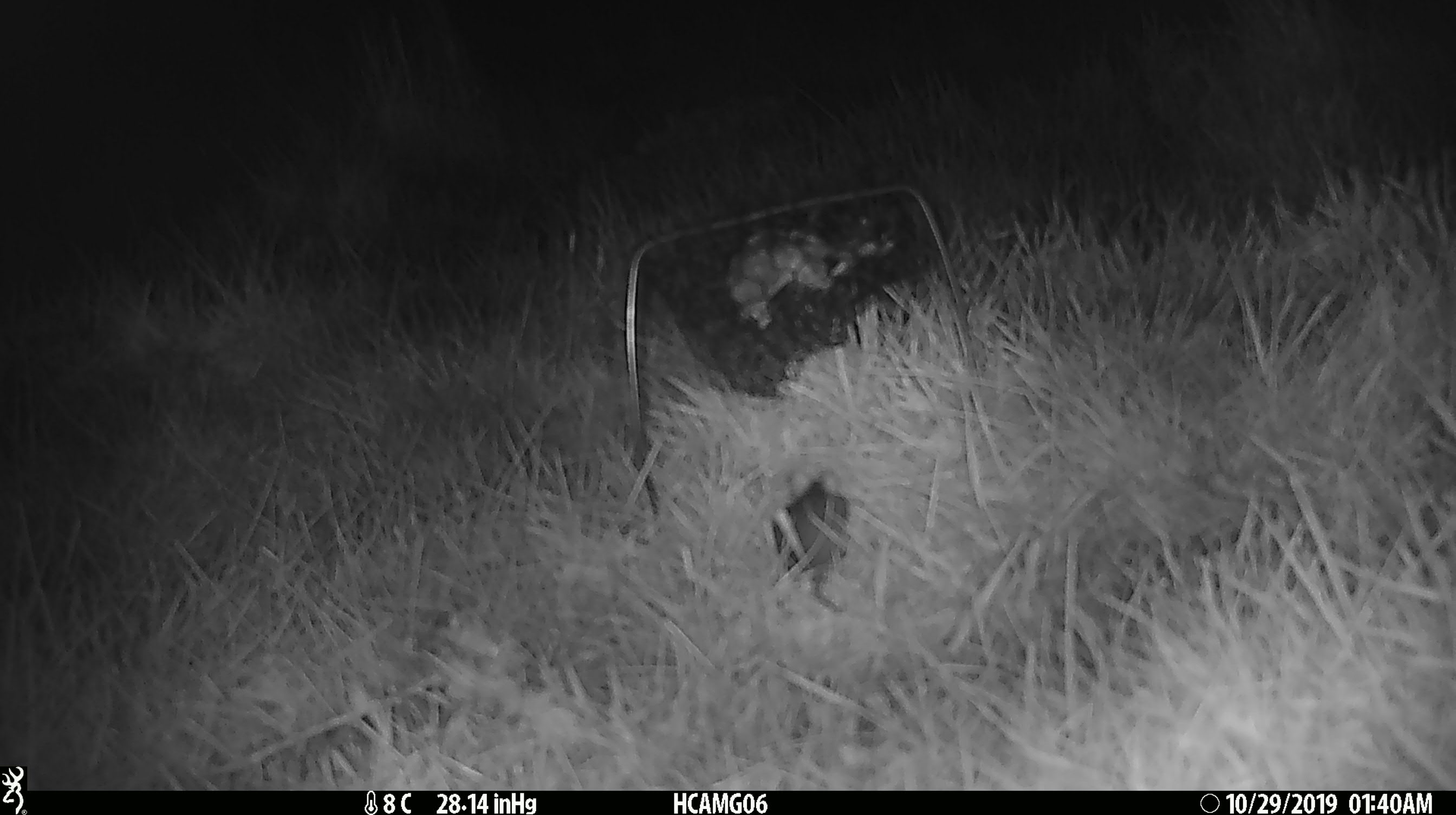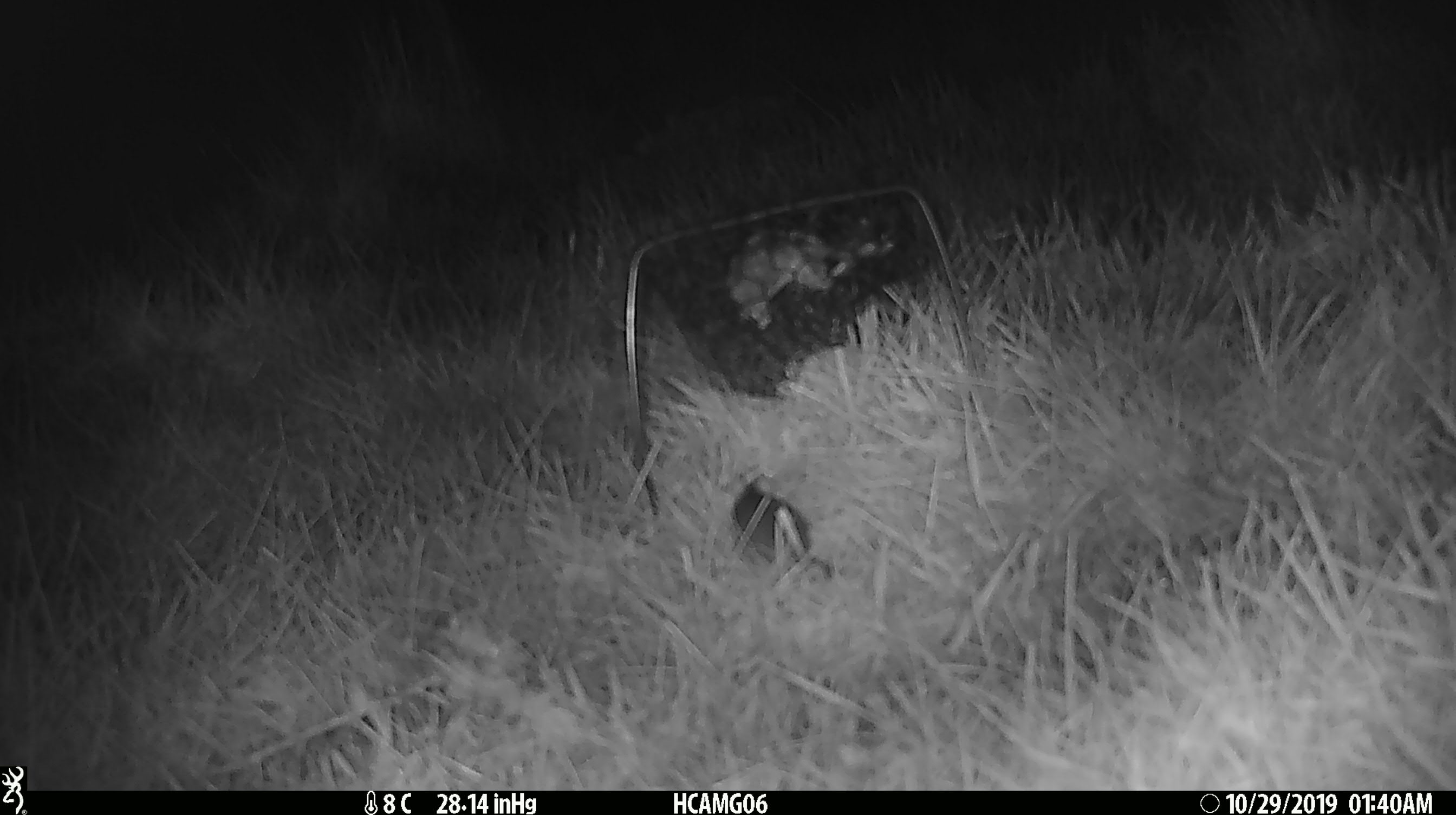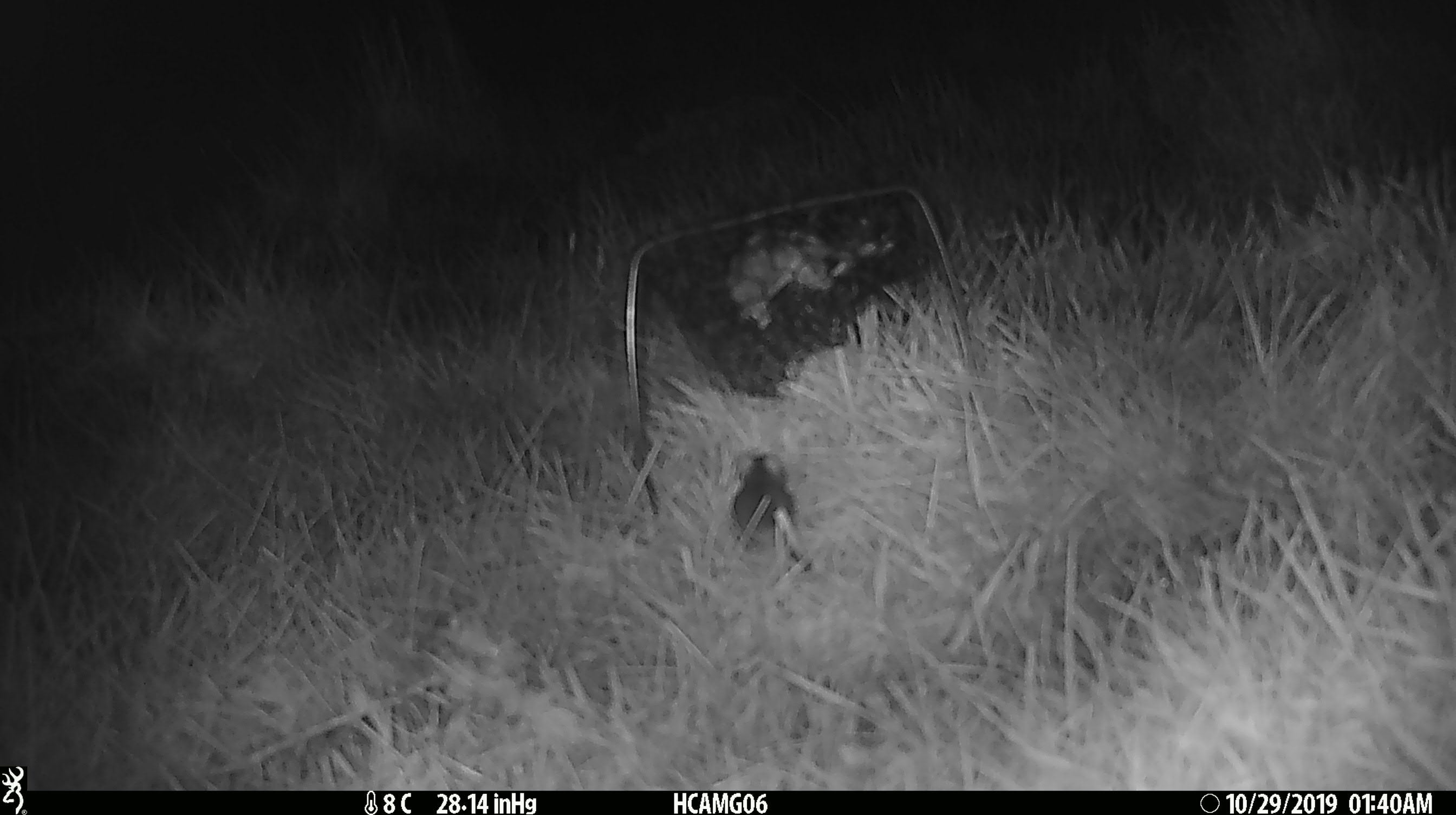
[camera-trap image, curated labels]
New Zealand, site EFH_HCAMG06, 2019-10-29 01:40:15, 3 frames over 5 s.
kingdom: Animalia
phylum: Chordata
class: Mammalia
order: Rodentia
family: Muridae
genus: Mus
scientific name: Mus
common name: mouse